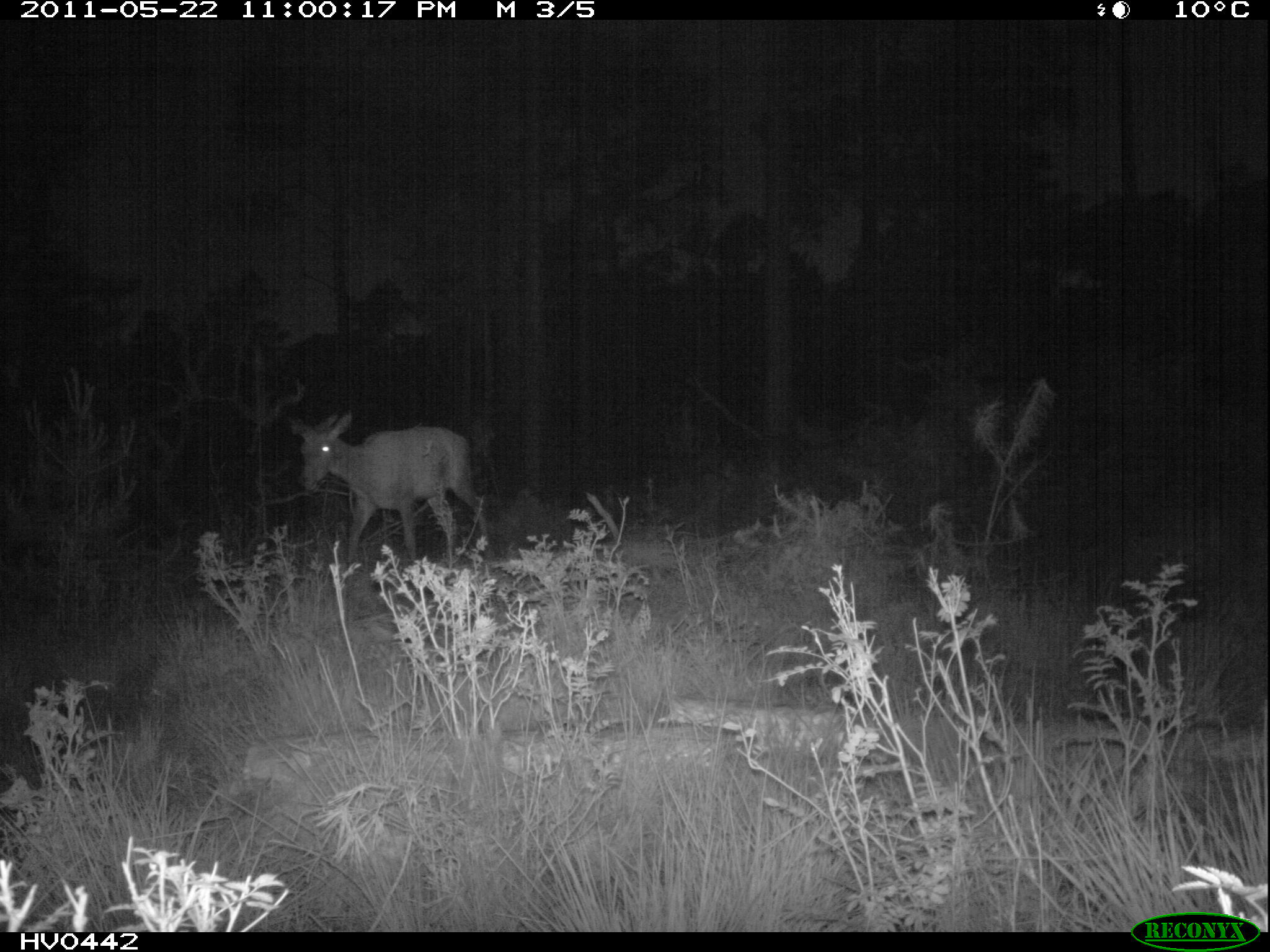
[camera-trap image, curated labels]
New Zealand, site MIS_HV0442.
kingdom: Animalia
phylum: Chordata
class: Mammalia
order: Artiodactyla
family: Cervidae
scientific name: Cervidae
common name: deer